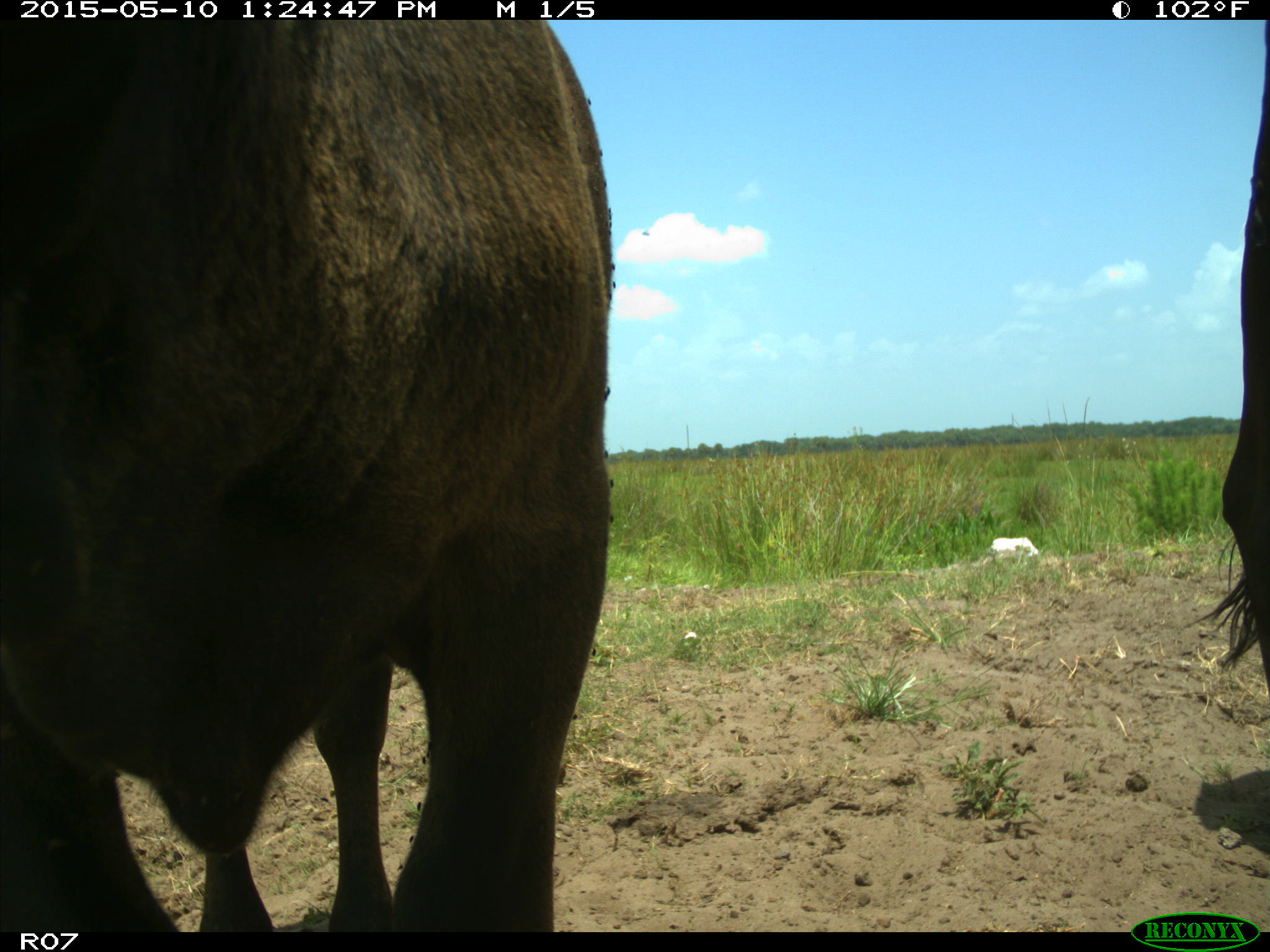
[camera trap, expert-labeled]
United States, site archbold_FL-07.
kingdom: Animalia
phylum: Chordata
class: Mammalia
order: Artiodactyla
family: Bovidae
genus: Bos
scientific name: Bos taurus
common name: domestic cow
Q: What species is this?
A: Bos taurus (domestic cow).